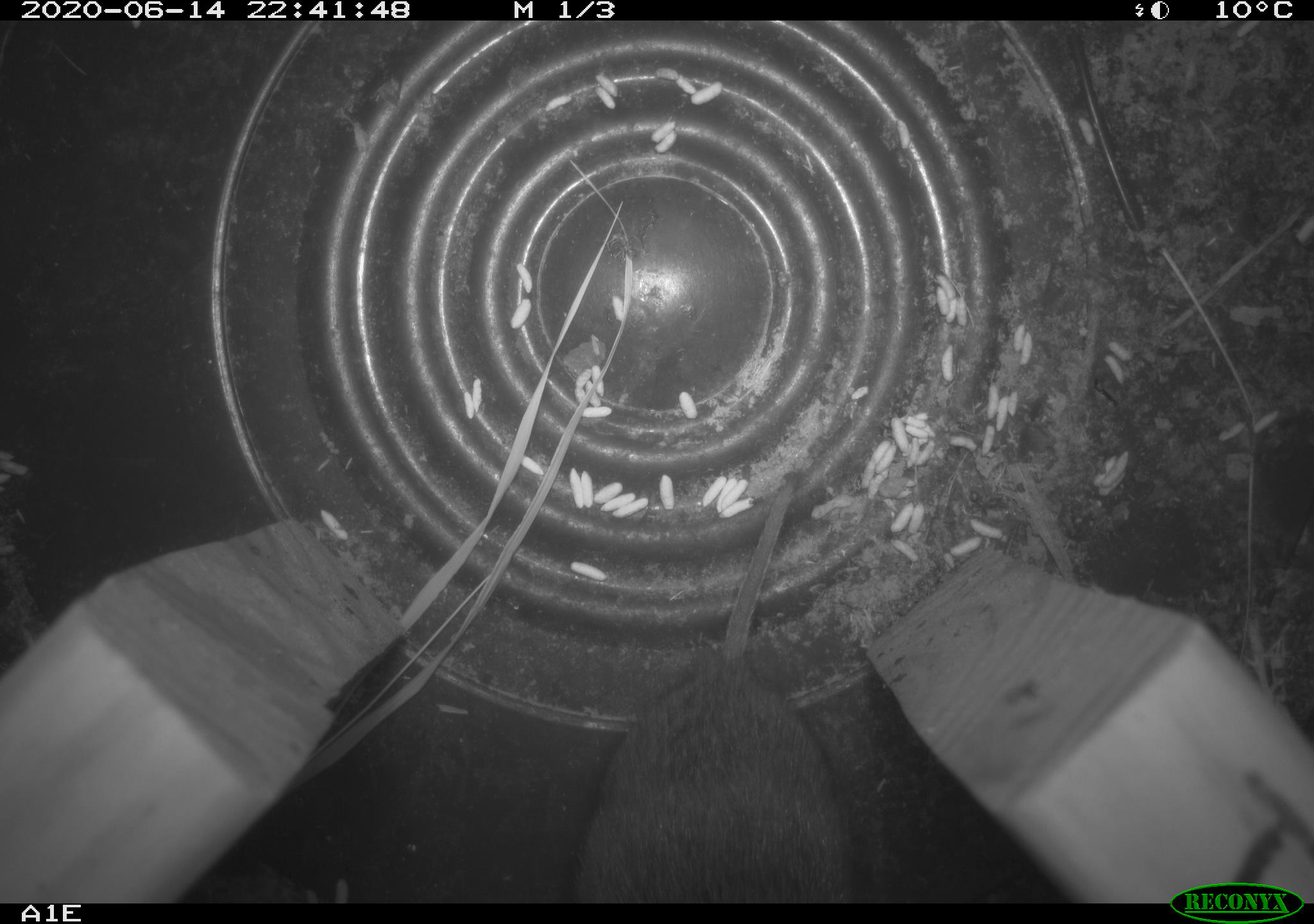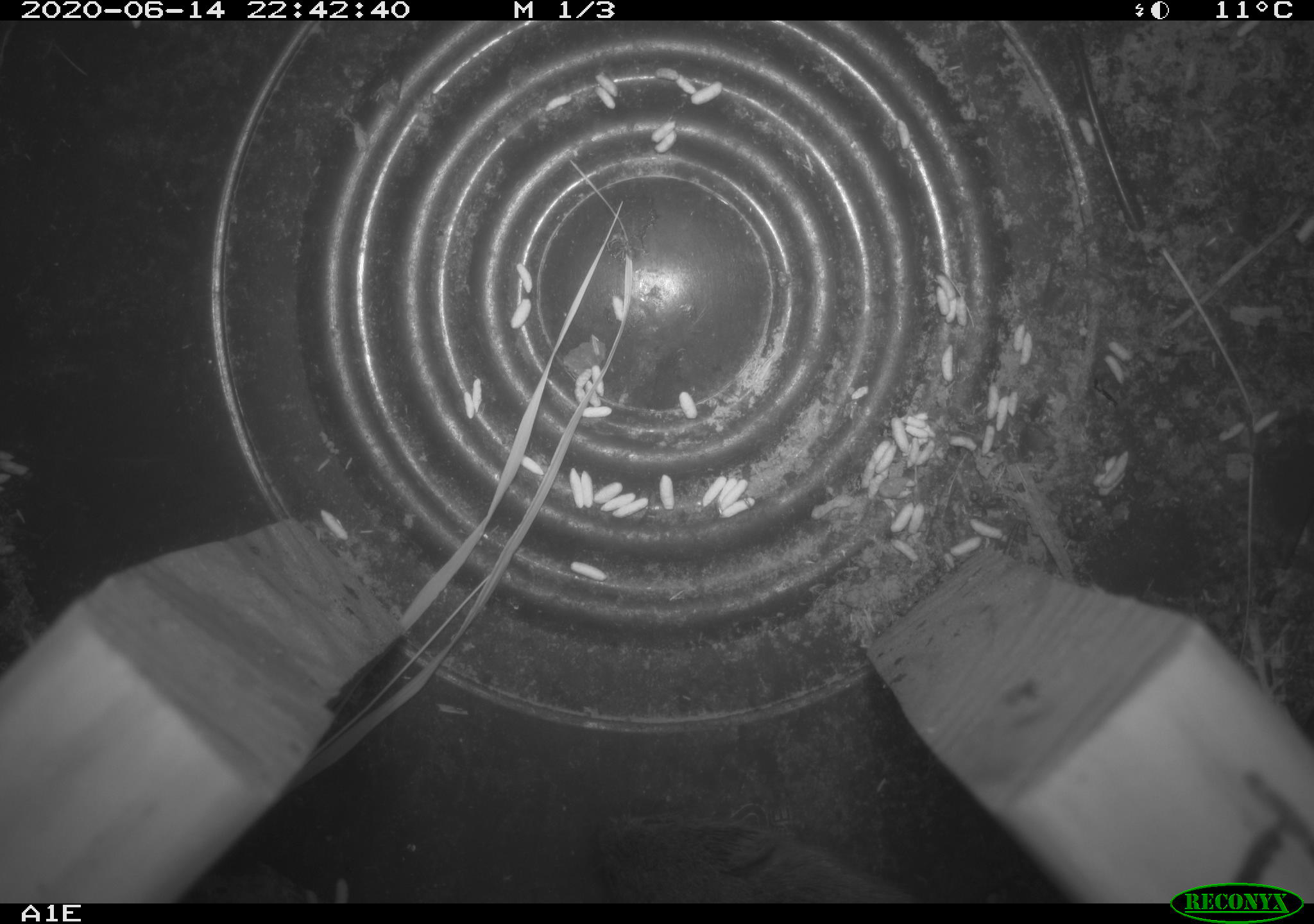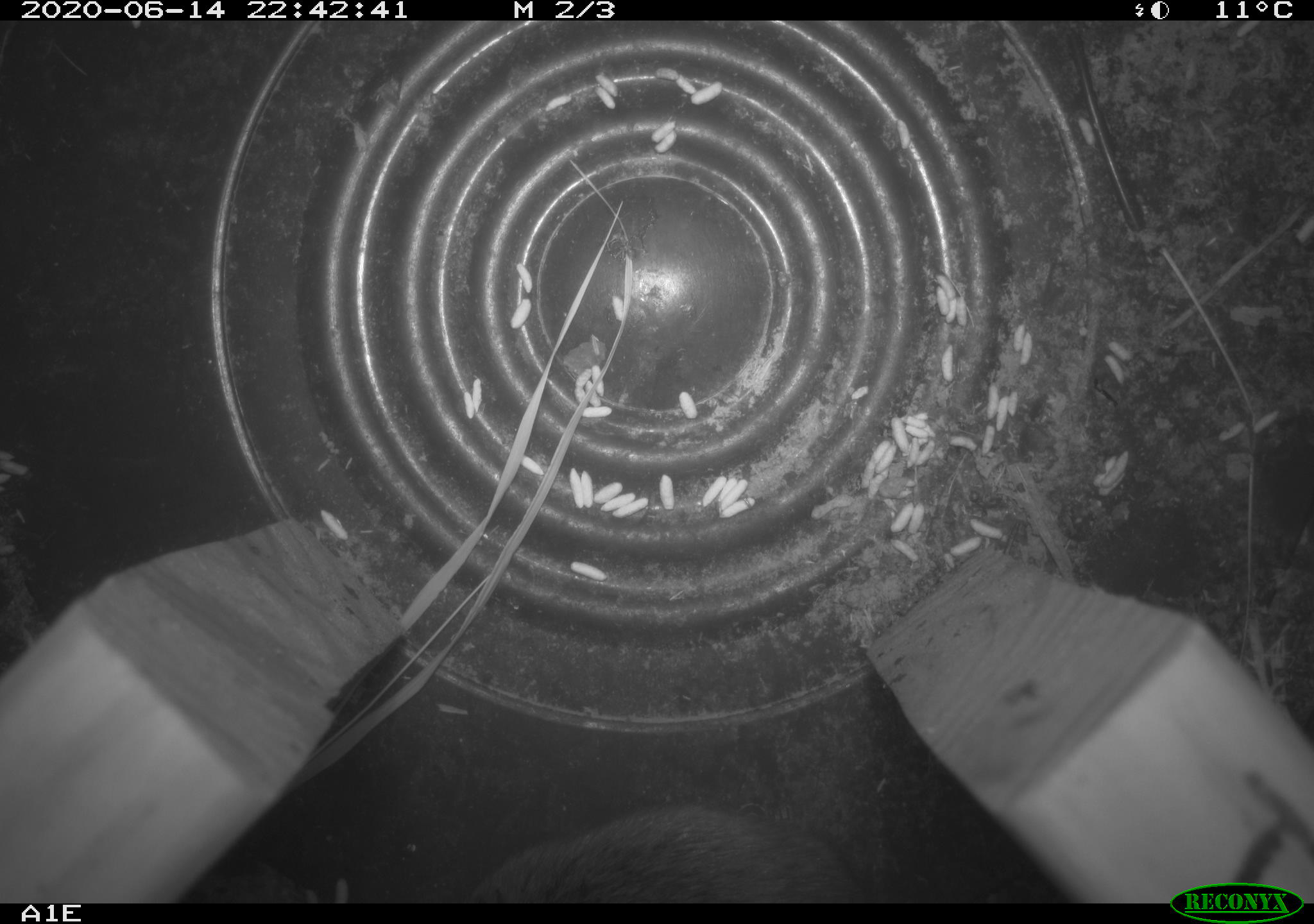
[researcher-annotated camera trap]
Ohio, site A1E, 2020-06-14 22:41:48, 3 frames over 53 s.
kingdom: Animalia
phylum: Chordata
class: Mammalia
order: Rodentia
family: Cricetidae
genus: Microtus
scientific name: Microtus pennsylvanicus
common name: meadow vole